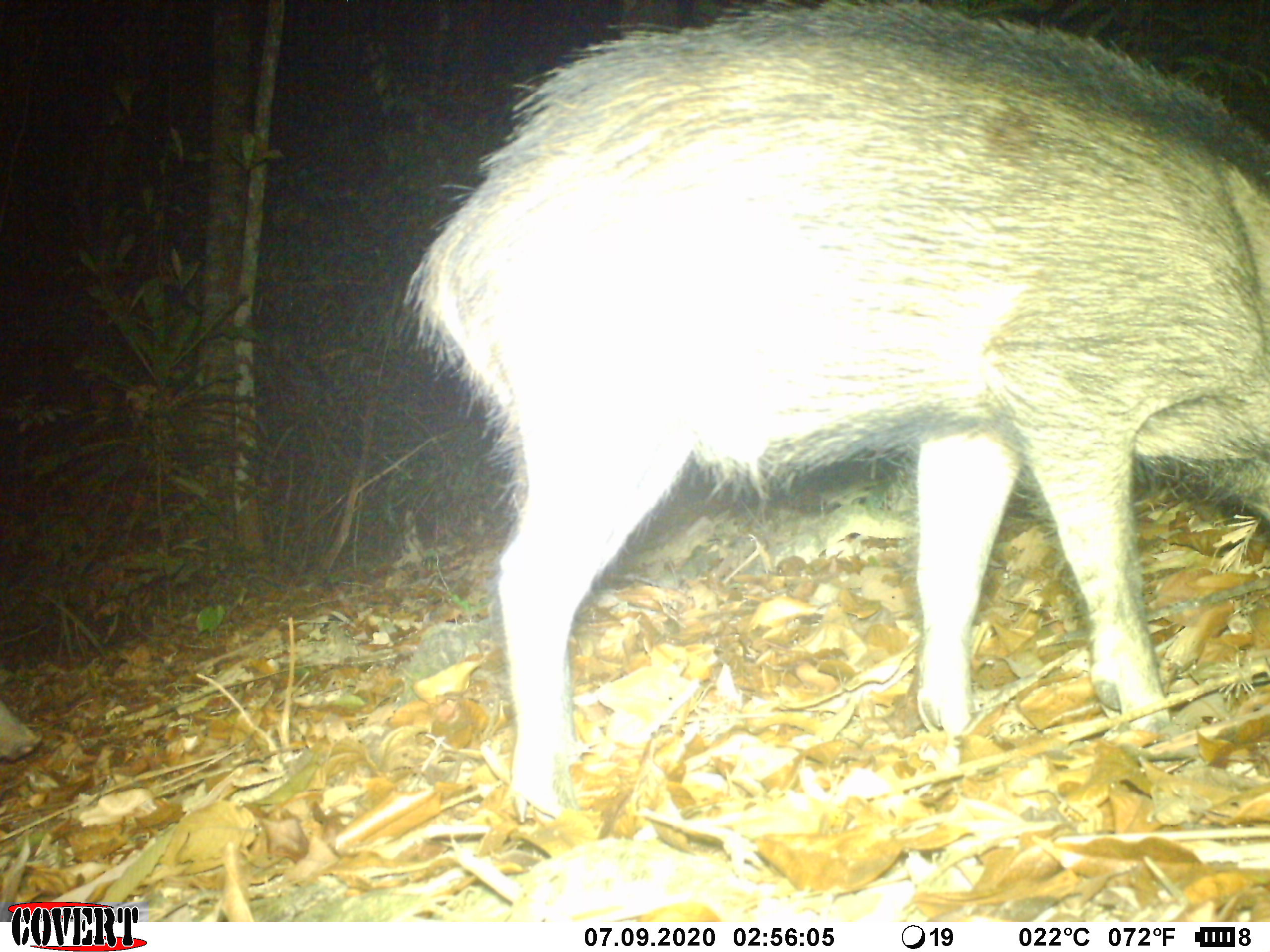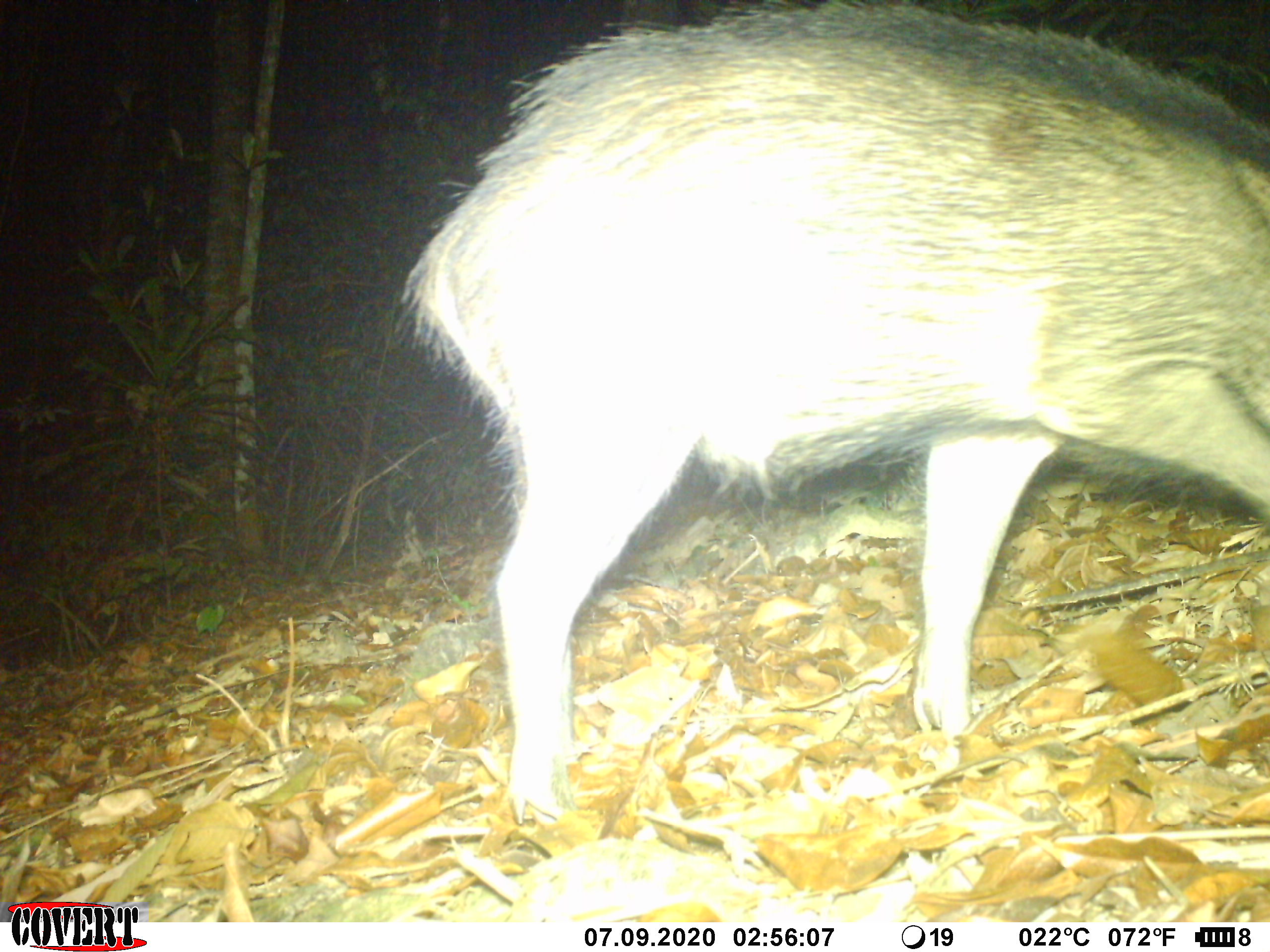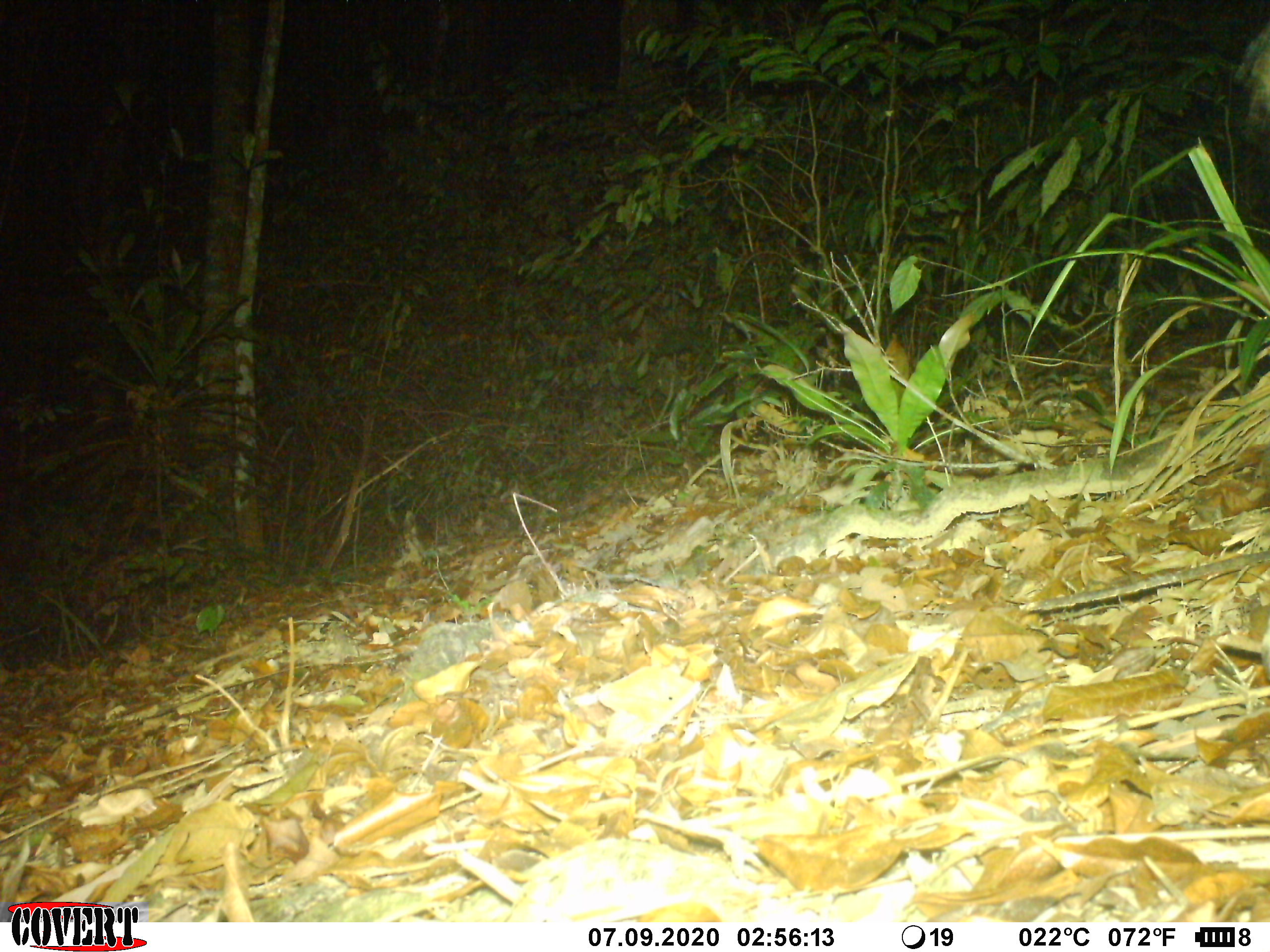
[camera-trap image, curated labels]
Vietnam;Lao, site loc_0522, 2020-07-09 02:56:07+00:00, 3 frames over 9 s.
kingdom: Animalia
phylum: Chordata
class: Mammalia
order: Artiodactyla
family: Suidae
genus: Sus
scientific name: Sus scrofa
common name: eurasian wild pig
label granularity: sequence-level